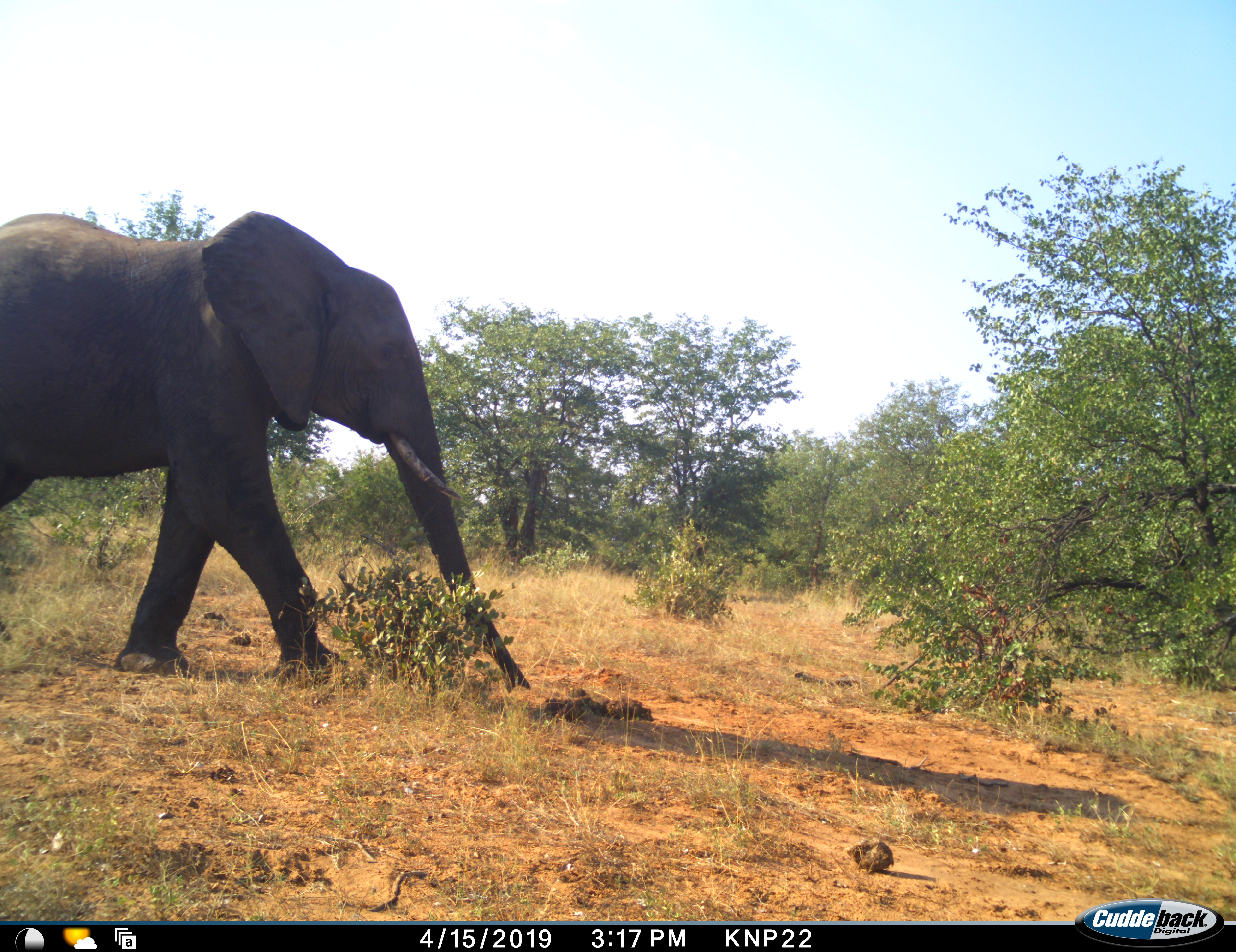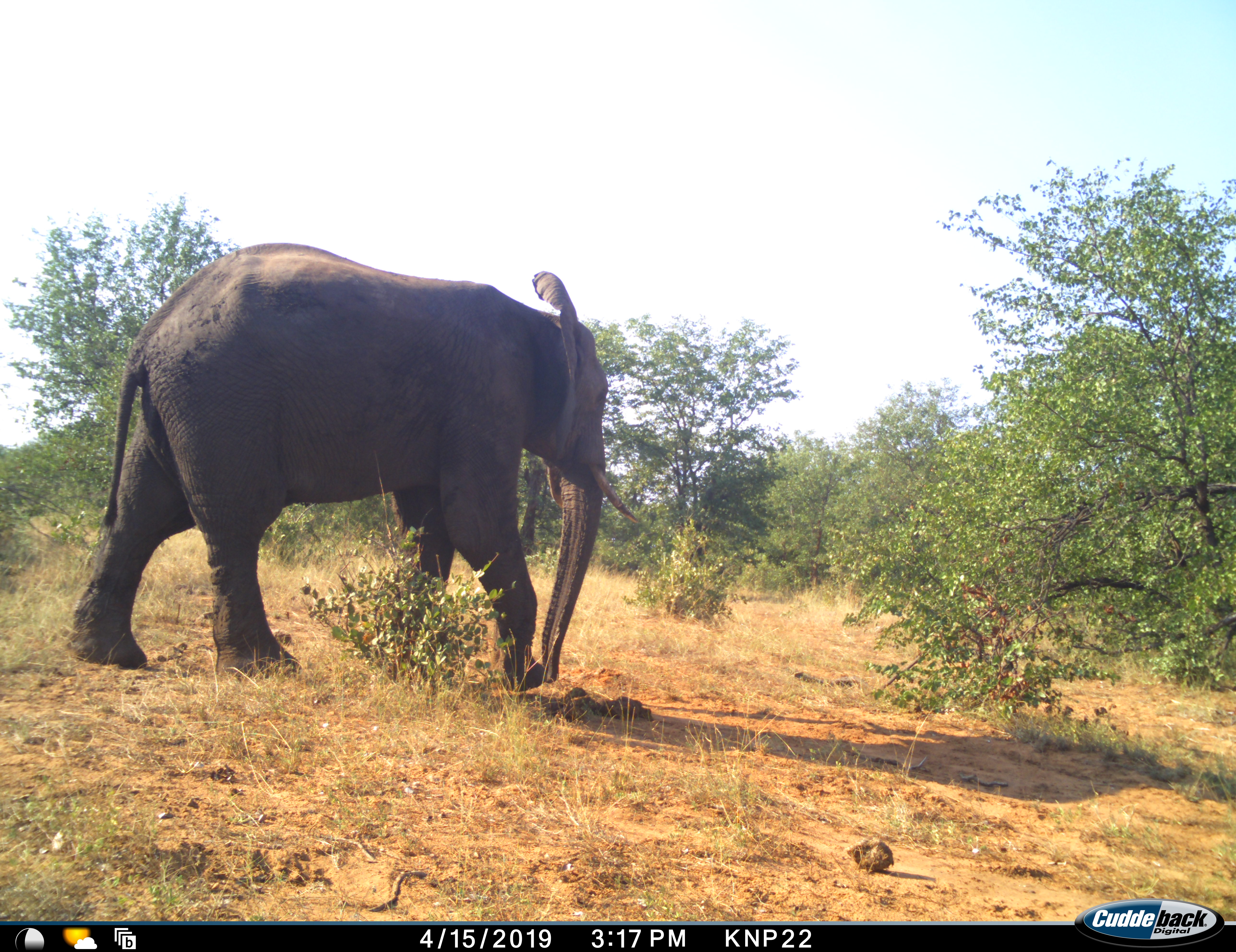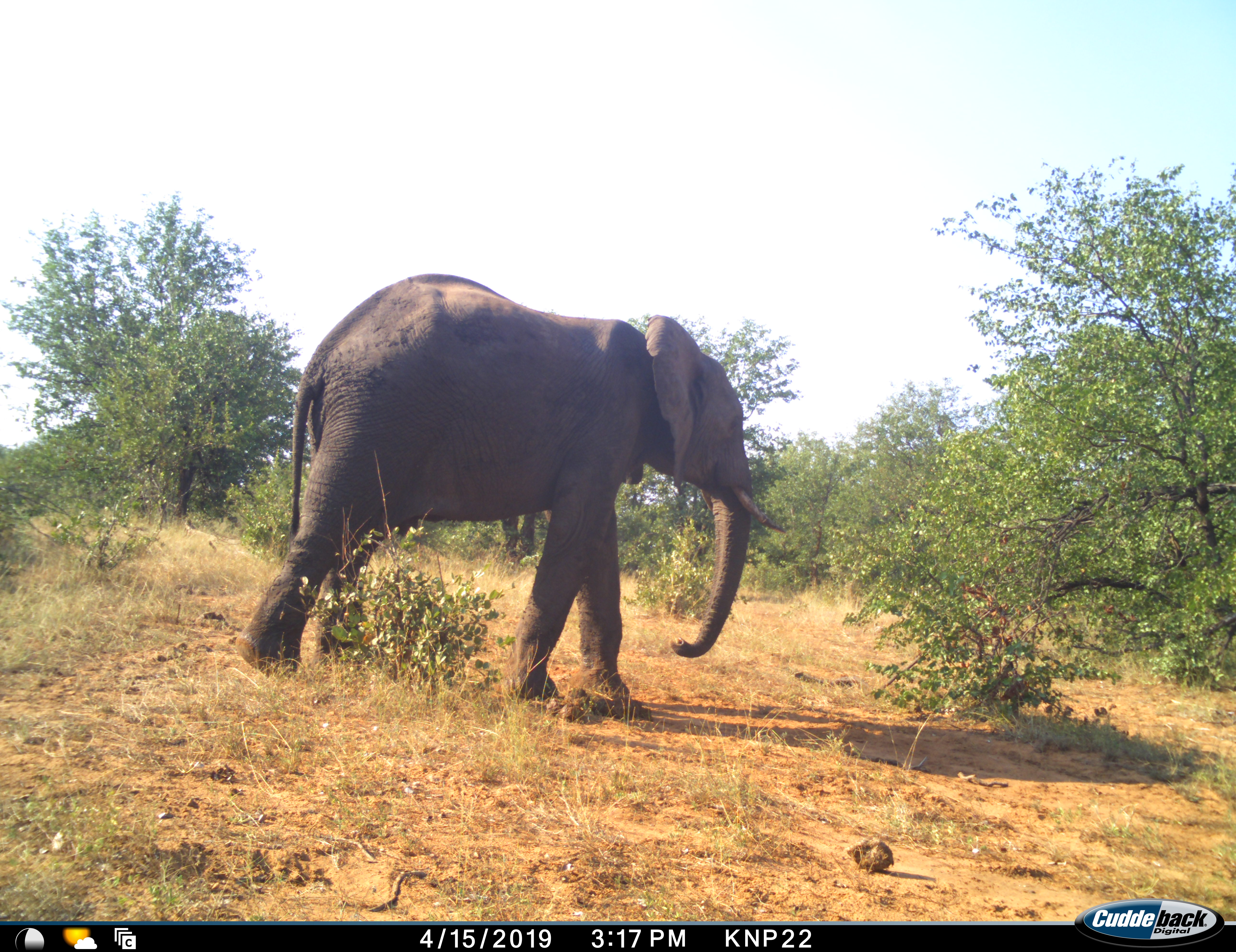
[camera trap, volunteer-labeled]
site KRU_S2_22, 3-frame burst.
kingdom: Animalia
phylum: Chordata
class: Mammalia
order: Proboscidea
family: Elephantidae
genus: Loxodonta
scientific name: Loxodonta africana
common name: african bush elephant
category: elephant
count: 1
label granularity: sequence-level